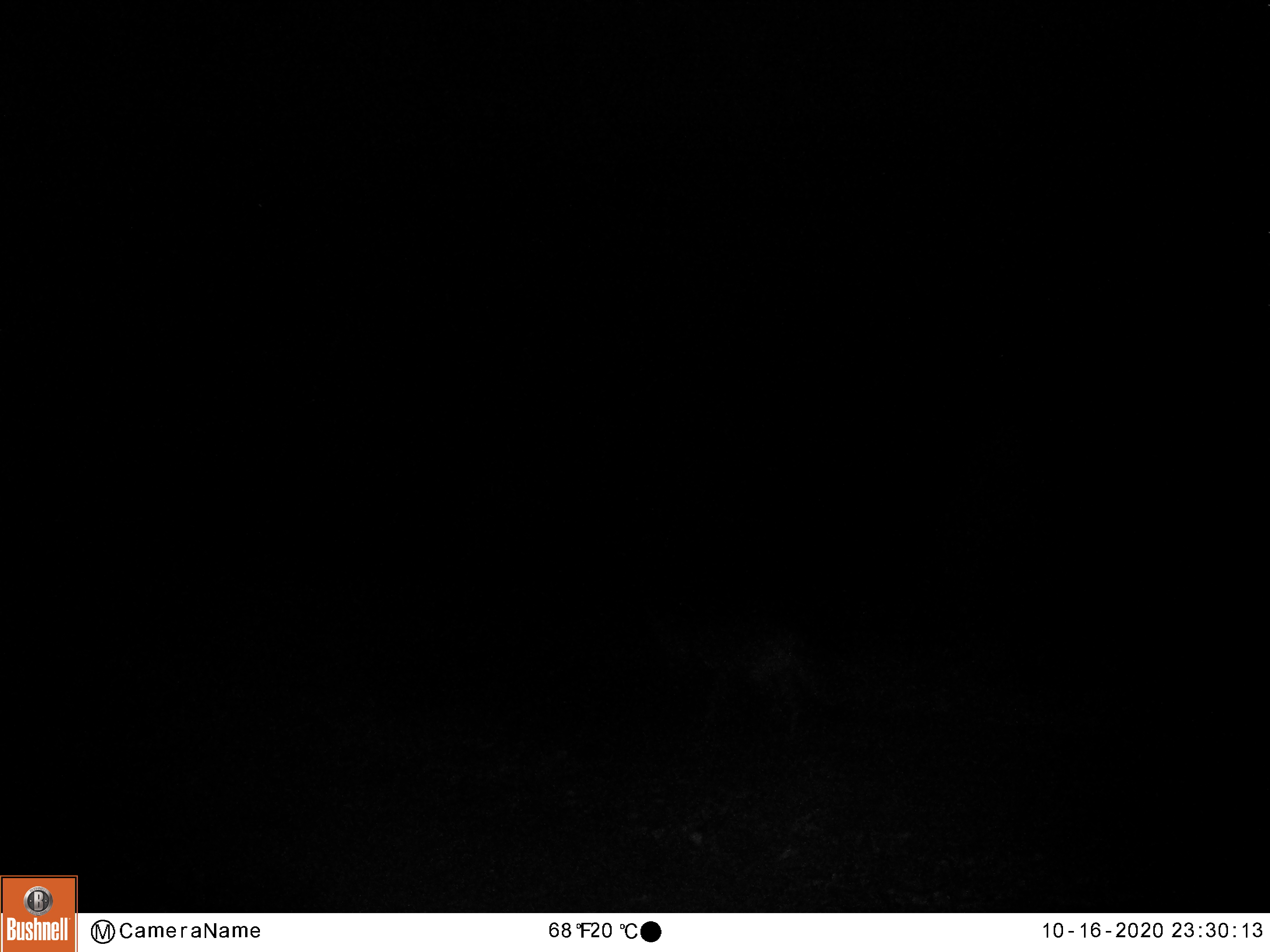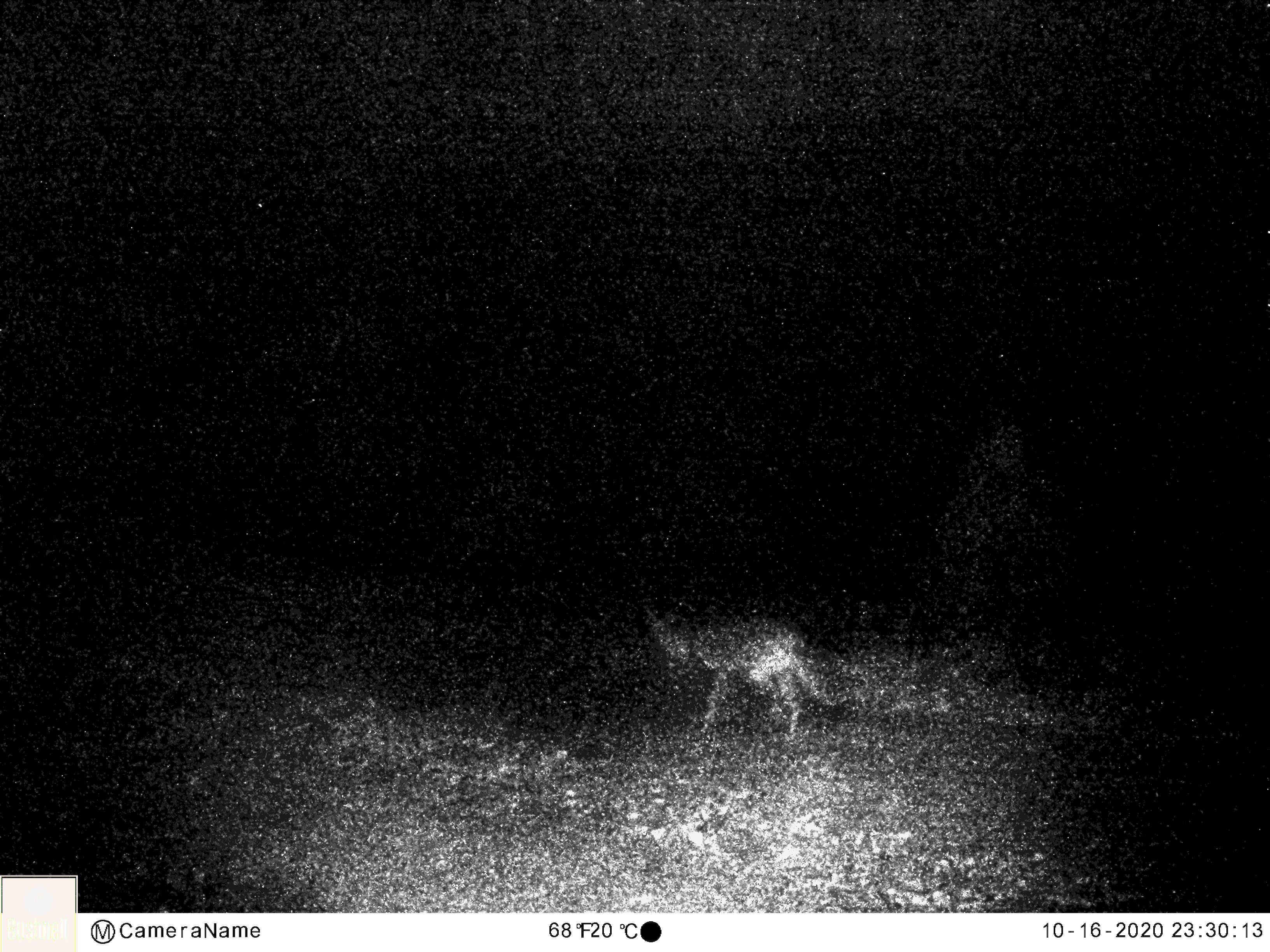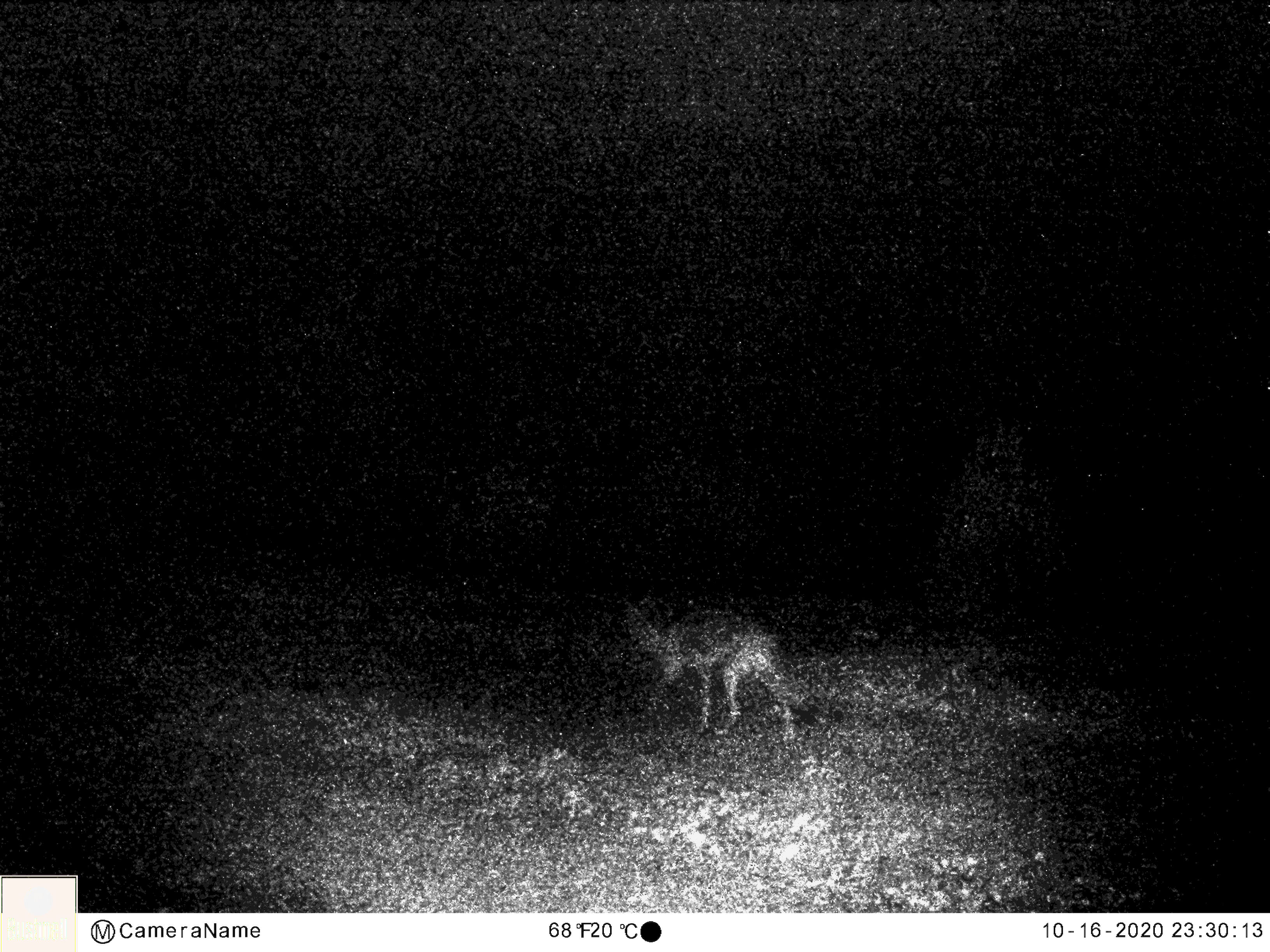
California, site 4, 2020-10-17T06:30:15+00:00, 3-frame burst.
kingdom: Animalia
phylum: Chordata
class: Mammalia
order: Carnivora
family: Canidae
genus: Canis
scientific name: Canis latrans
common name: coyote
Coyote (Canis latrans).